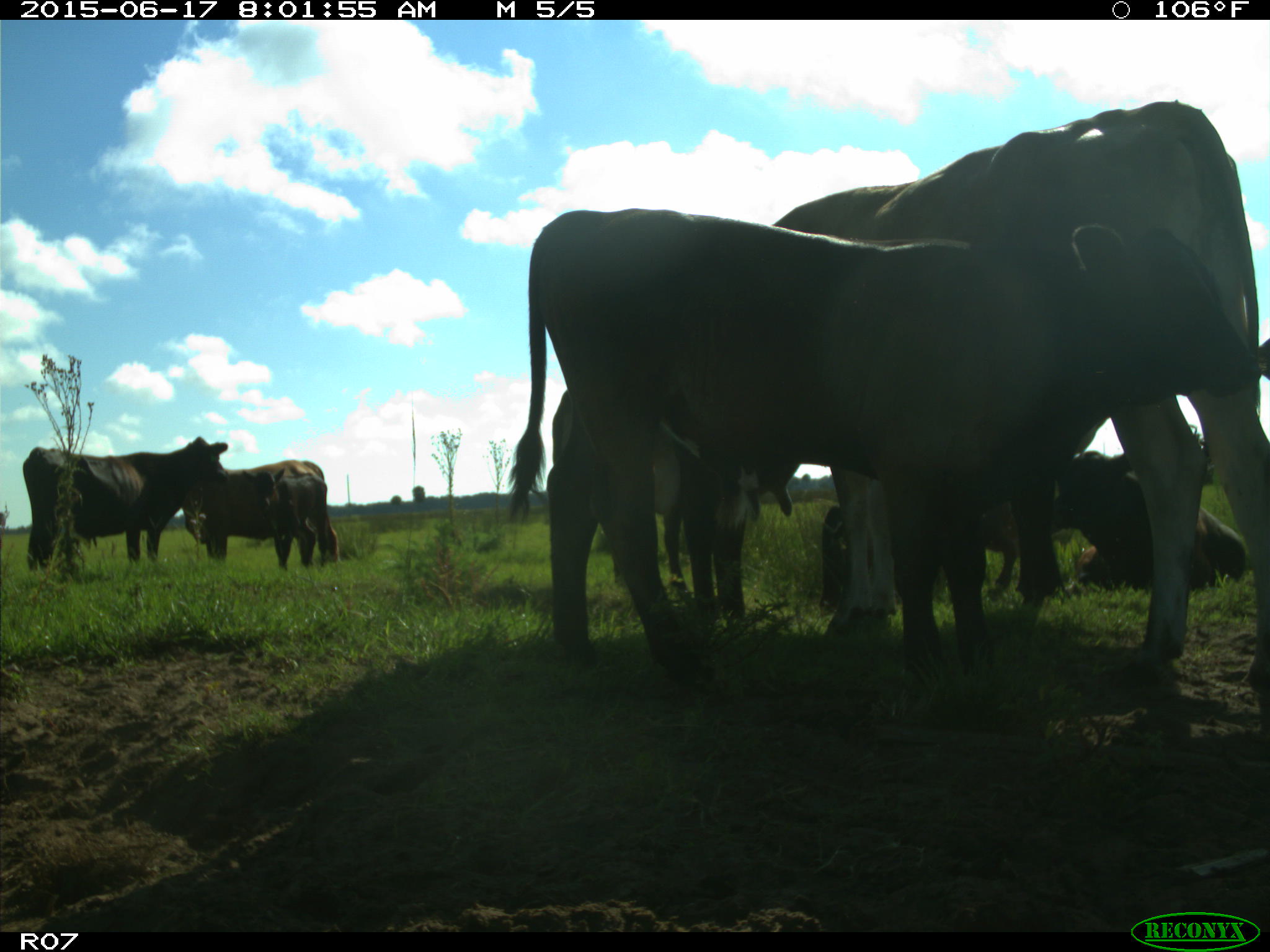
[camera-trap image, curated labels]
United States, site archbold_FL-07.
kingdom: Animalia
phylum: Chordata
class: Mammalia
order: Artiodactyla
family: Bovidae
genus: Bos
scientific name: Bos taurus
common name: domestic cow